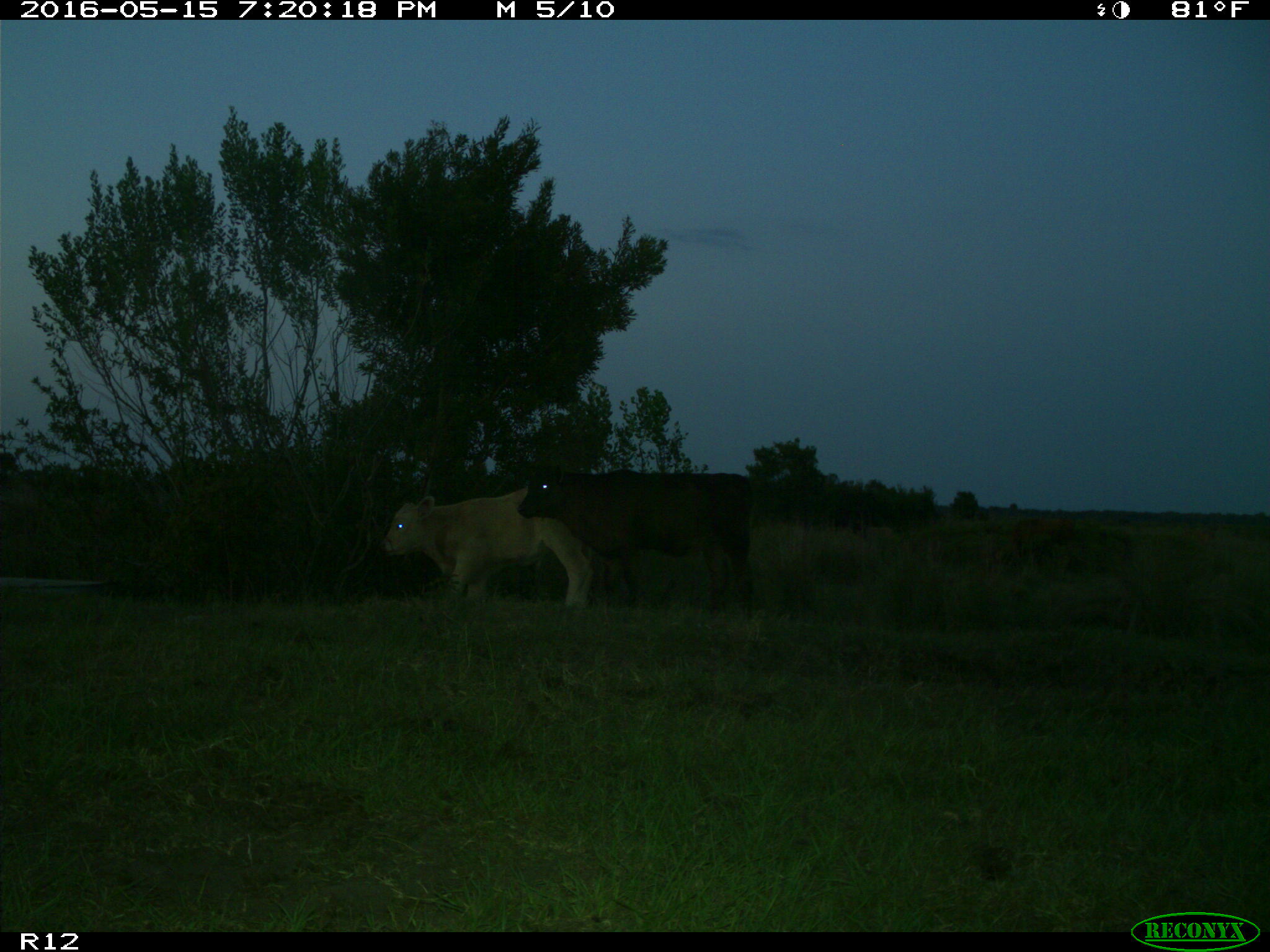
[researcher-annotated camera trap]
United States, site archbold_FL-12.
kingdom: Animalia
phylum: Chordata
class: Mammalia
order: Artiodactyla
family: Bovidae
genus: Bos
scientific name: Bos taurus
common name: domestic cow